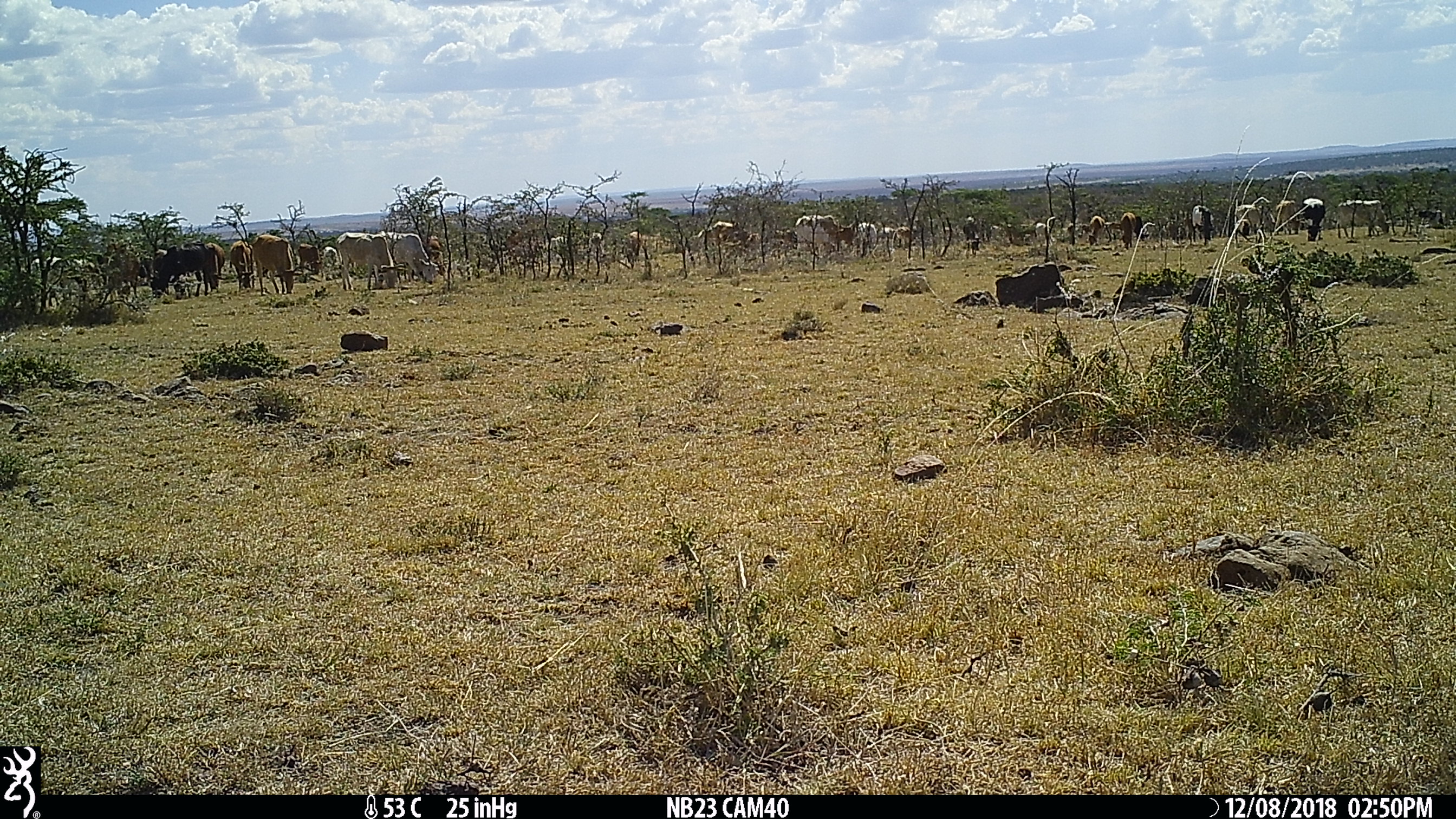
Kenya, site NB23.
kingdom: Animalia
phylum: Chordata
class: Mammalia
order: Artiodactyla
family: Bovidae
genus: Bos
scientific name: Bos taurus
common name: cattle